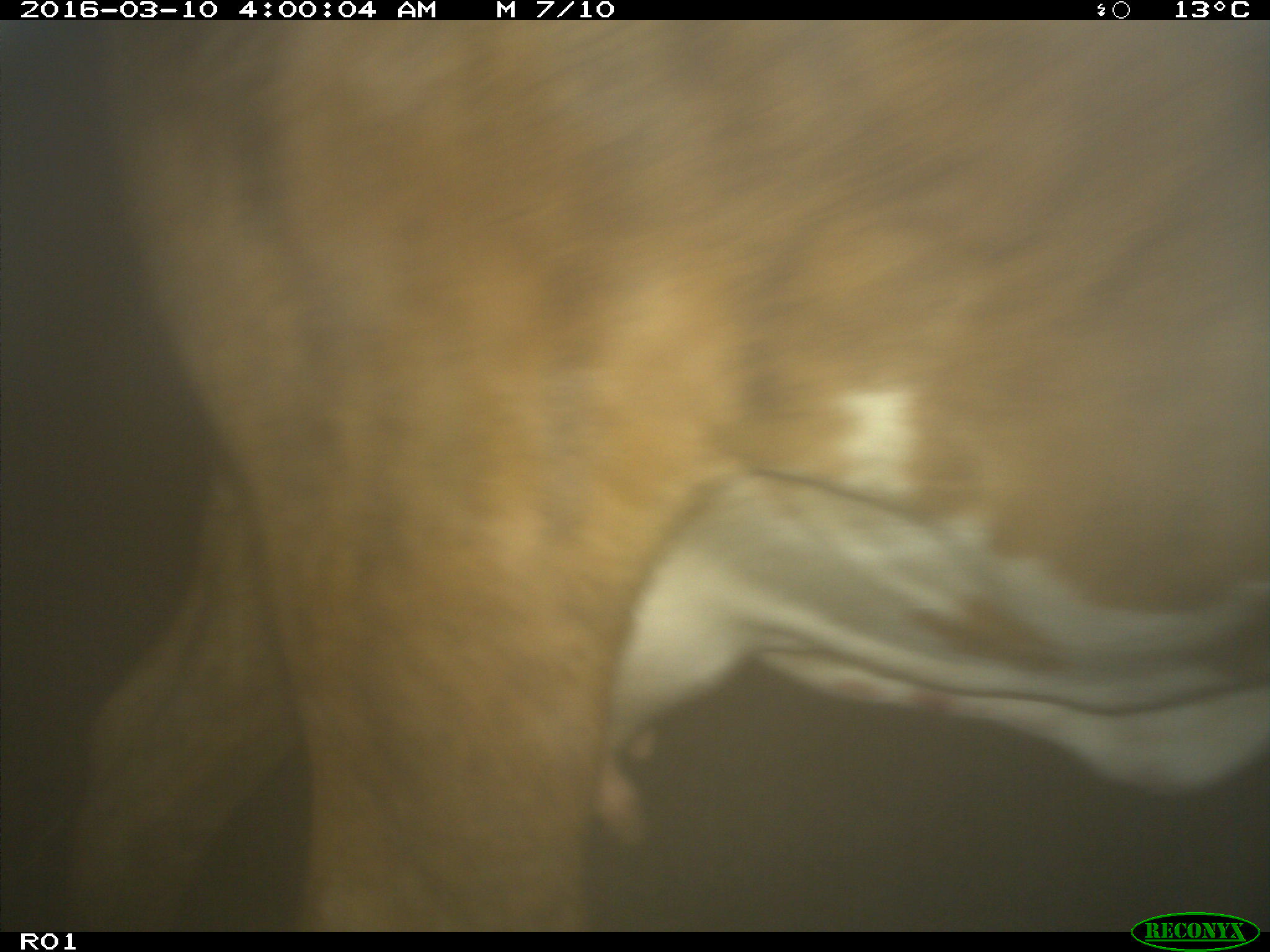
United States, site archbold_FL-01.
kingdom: Animalia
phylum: Chordata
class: Mammalia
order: Artiodactyla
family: Bovidae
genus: Bos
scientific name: Bos taurus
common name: domestic cow